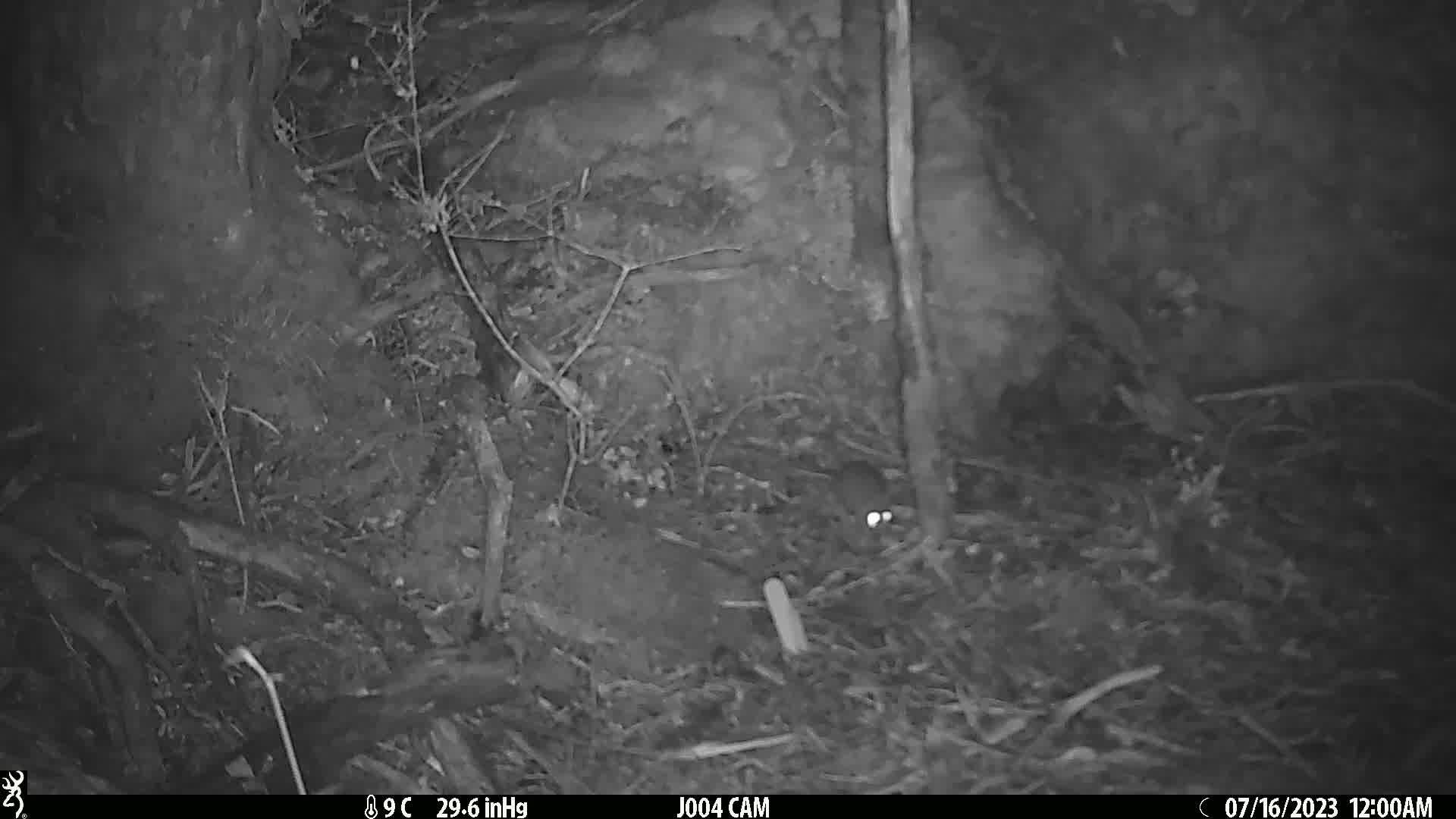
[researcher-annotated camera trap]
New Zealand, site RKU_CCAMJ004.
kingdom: Animalia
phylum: Chordata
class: Mammalia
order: Rodentia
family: Muridae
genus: Rattus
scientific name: Rattus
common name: rat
Rat (Rattus).